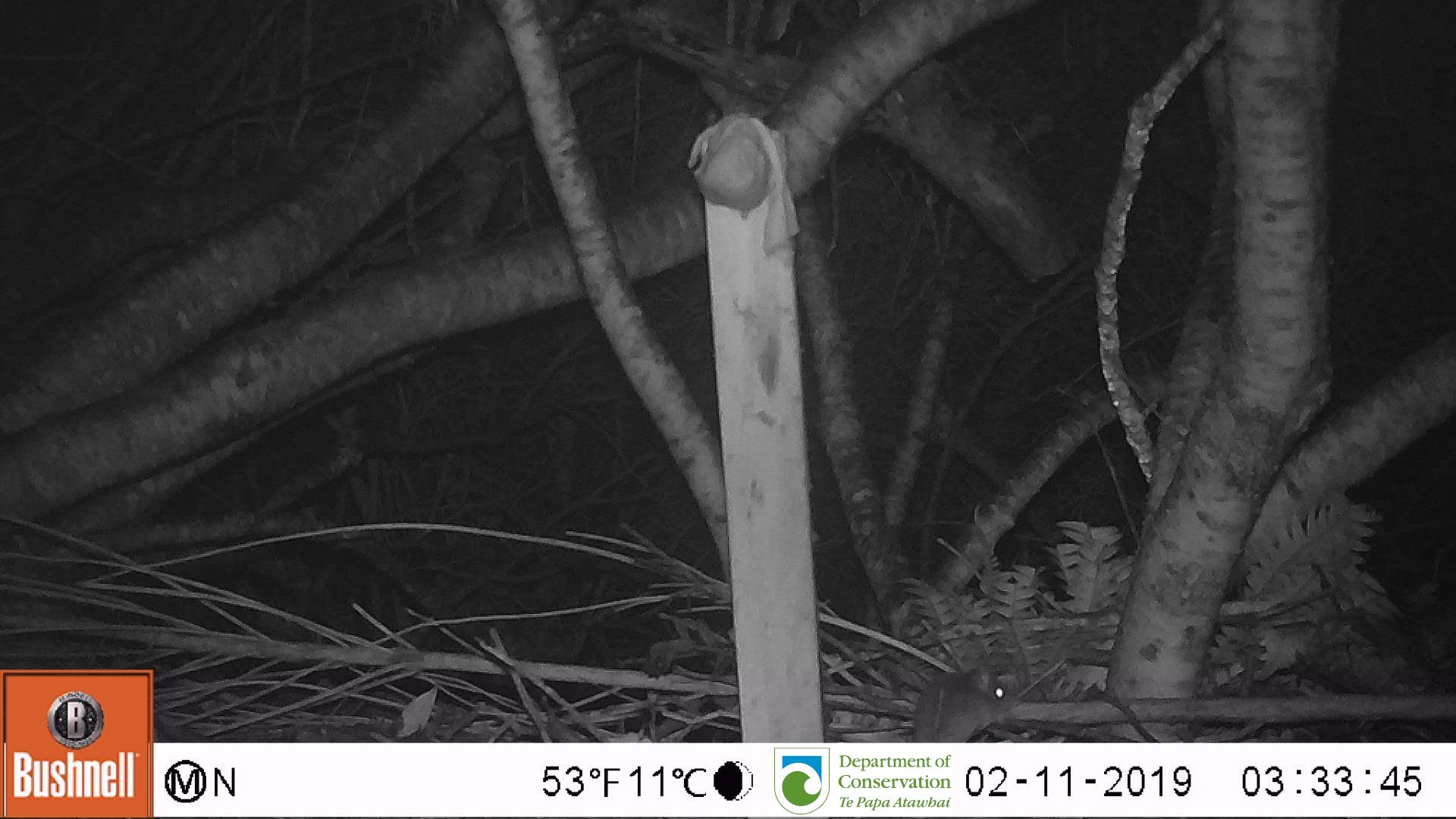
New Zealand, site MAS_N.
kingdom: Animalia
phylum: Chordata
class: Mammalia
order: Rodentia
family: Muridae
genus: Mus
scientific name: Mus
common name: mouse